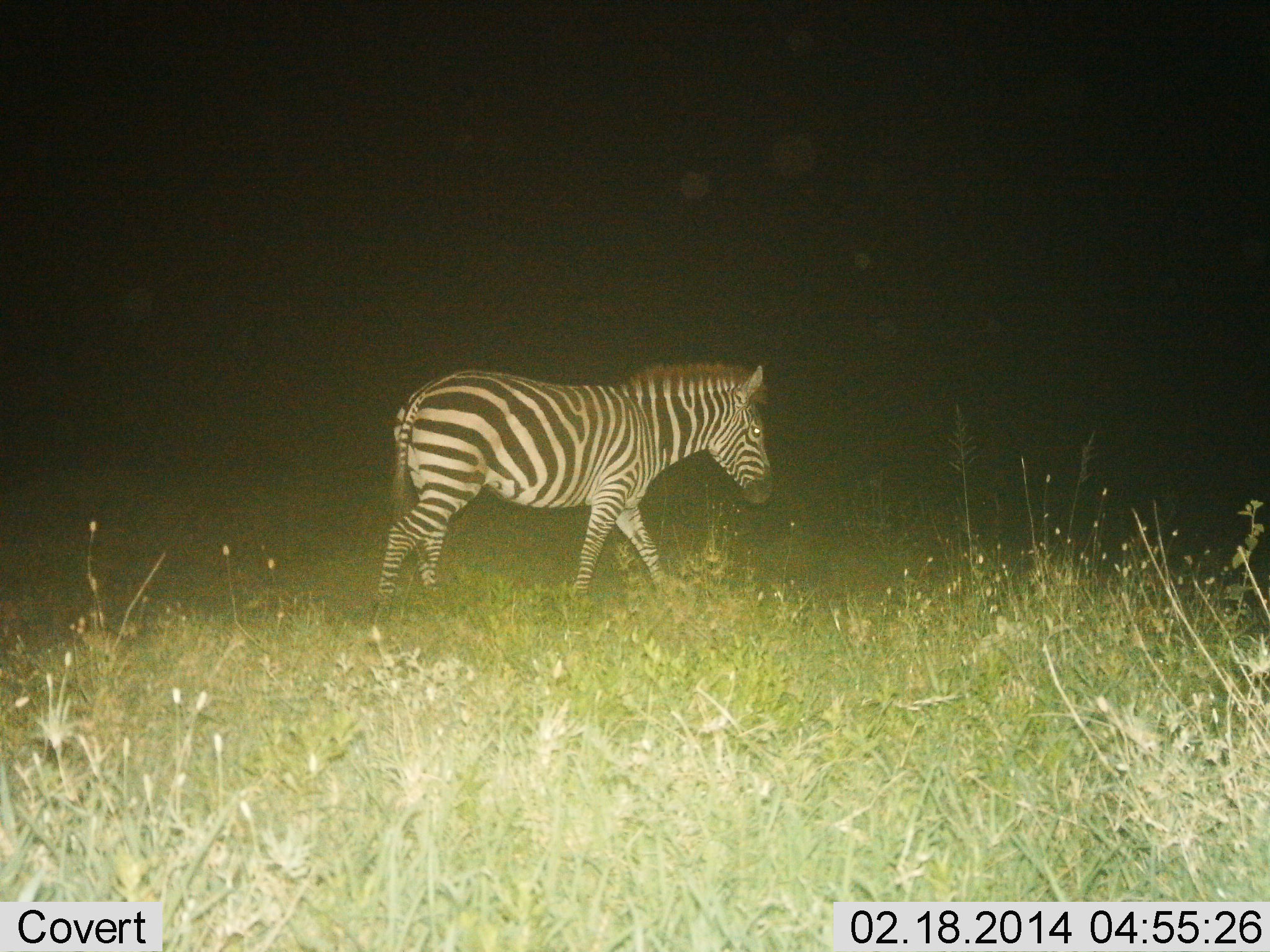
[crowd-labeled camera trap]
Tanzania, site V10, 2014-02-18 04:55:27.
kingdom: Animalia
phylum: Chordata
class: Mammalia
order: Perissodactyla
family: Equidae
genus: Equus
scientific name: Equus quagga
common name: plains zebra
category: zebra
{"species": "zebra (plains zebra) (Equus quagga)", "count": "1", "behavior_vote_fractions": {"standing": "0%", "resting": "0%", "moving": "100%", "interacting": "0%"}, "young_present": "0%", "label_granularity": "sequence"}